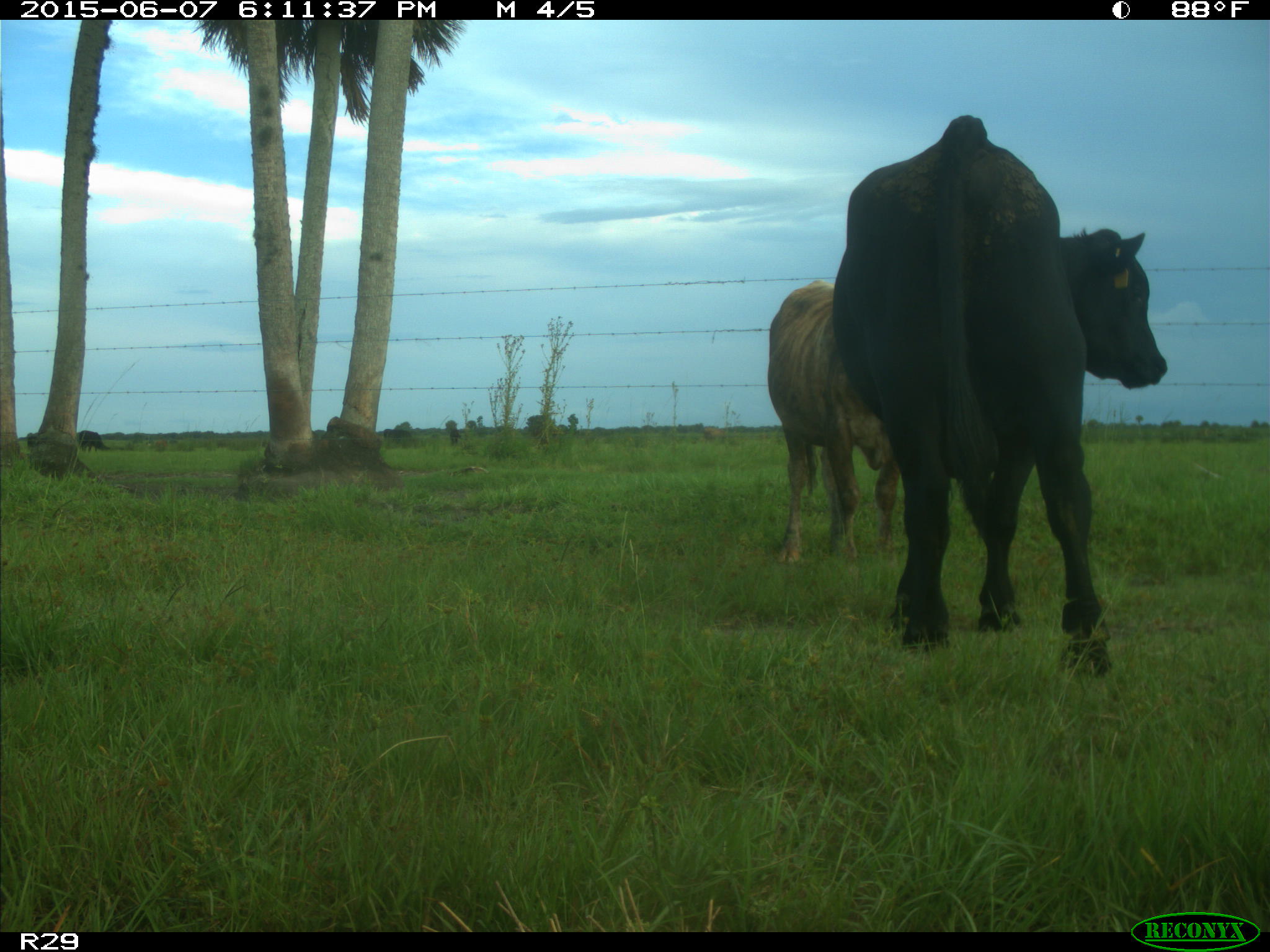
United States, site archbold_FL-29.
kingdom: Animalia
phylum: Chordata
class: Mammalia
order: Artiodactyla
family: Bovidae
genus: Bos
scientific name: Bos taurus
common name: domestic cow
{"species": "Bos taurus (domestic cow)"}